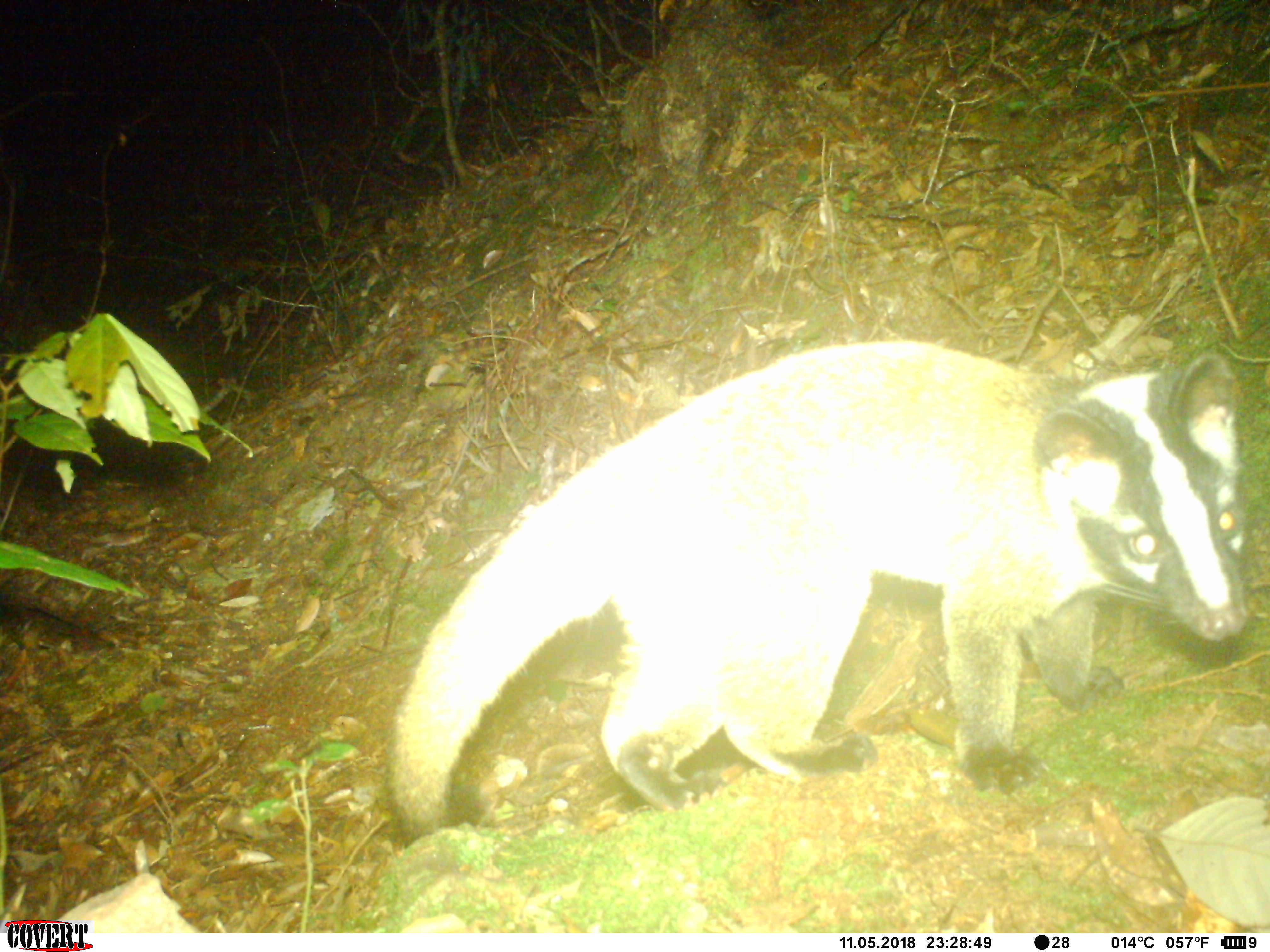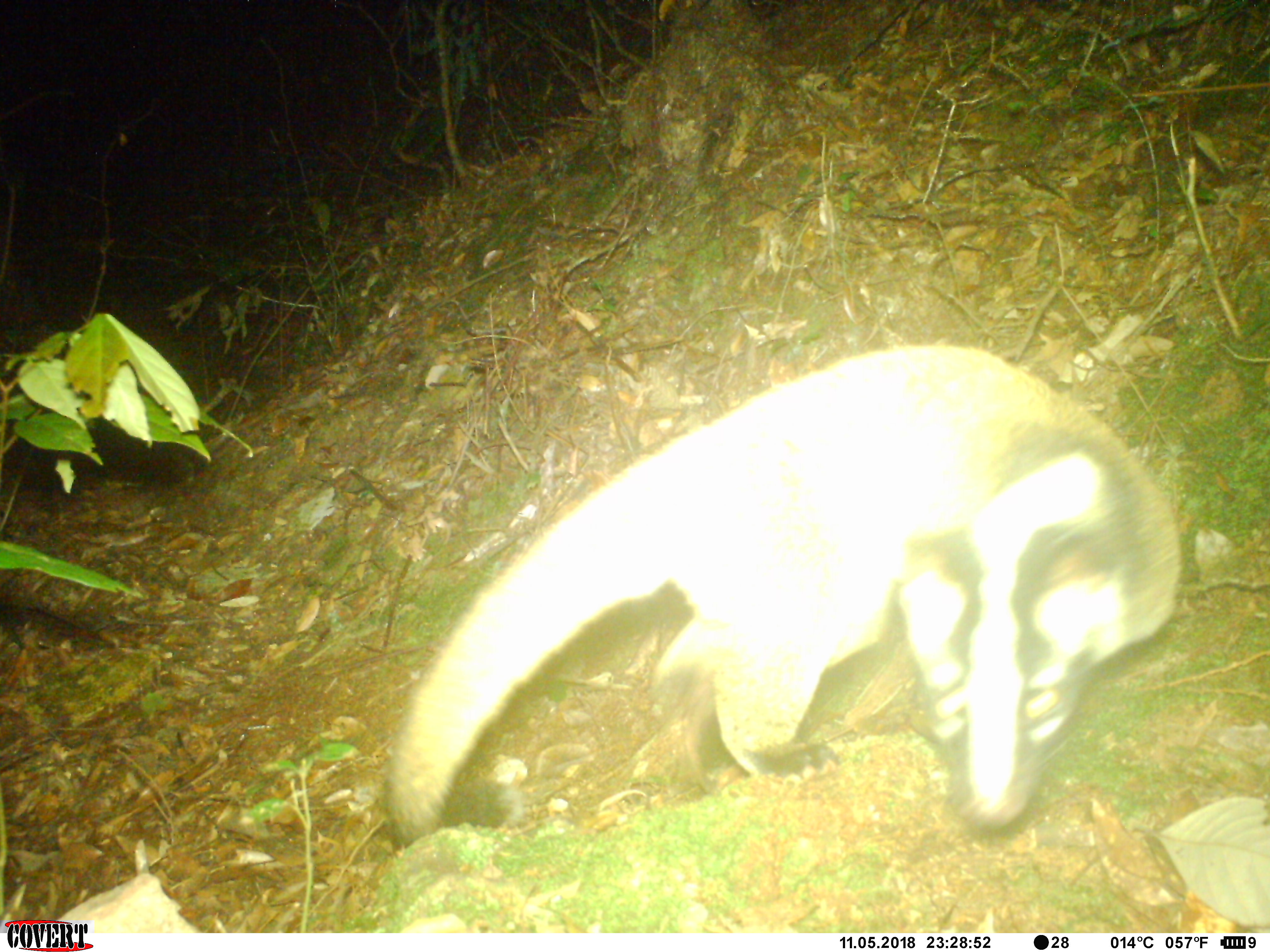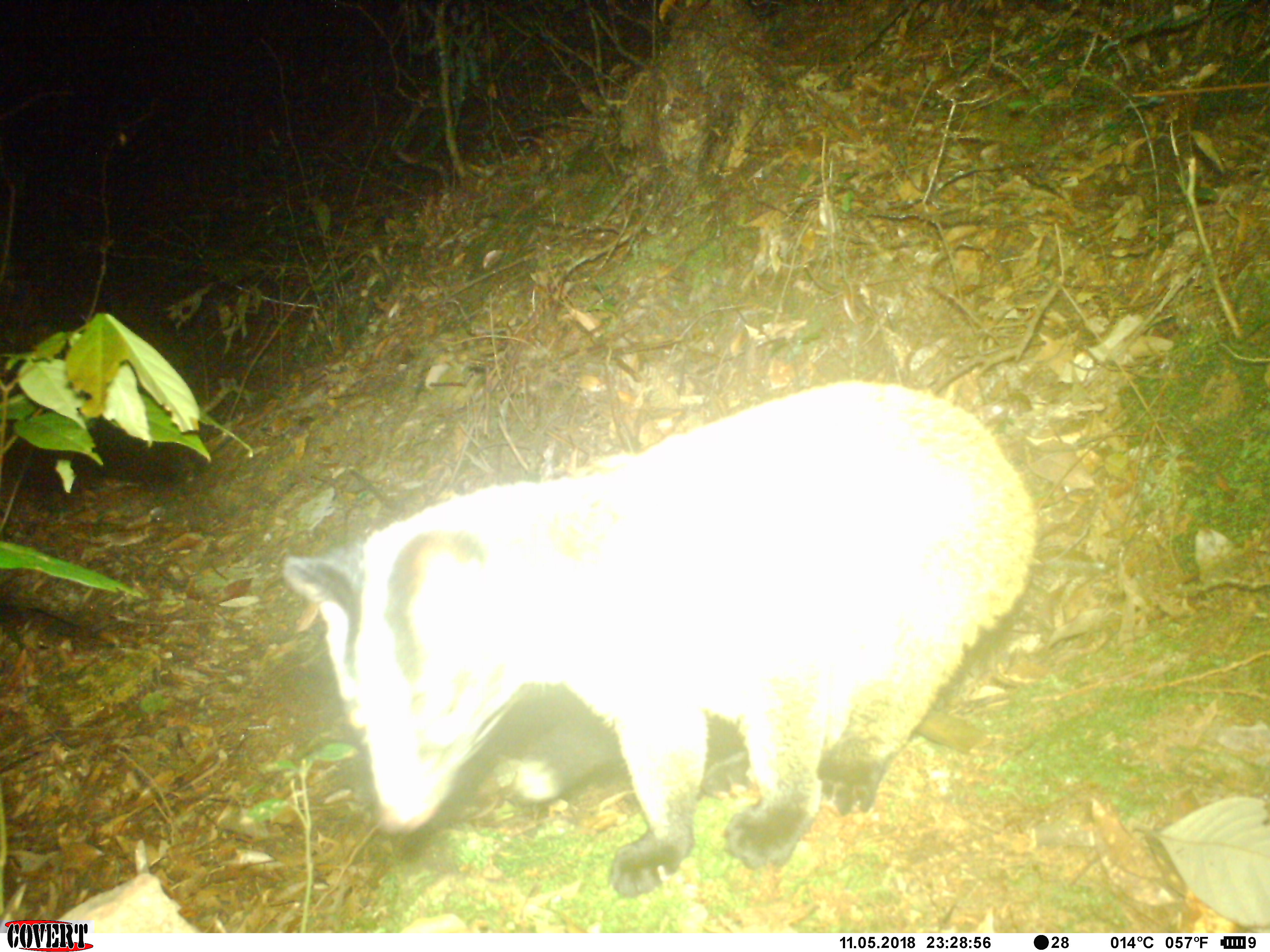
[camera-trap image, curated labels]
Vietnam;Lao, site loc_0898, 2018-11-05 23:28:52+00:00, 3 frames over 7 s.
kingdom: Animalia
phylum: Chordata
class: Mammalia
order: Carnivora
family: Viverridae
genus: Paguma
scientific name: Paguma larvata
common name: masked palm civet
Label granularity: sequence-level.